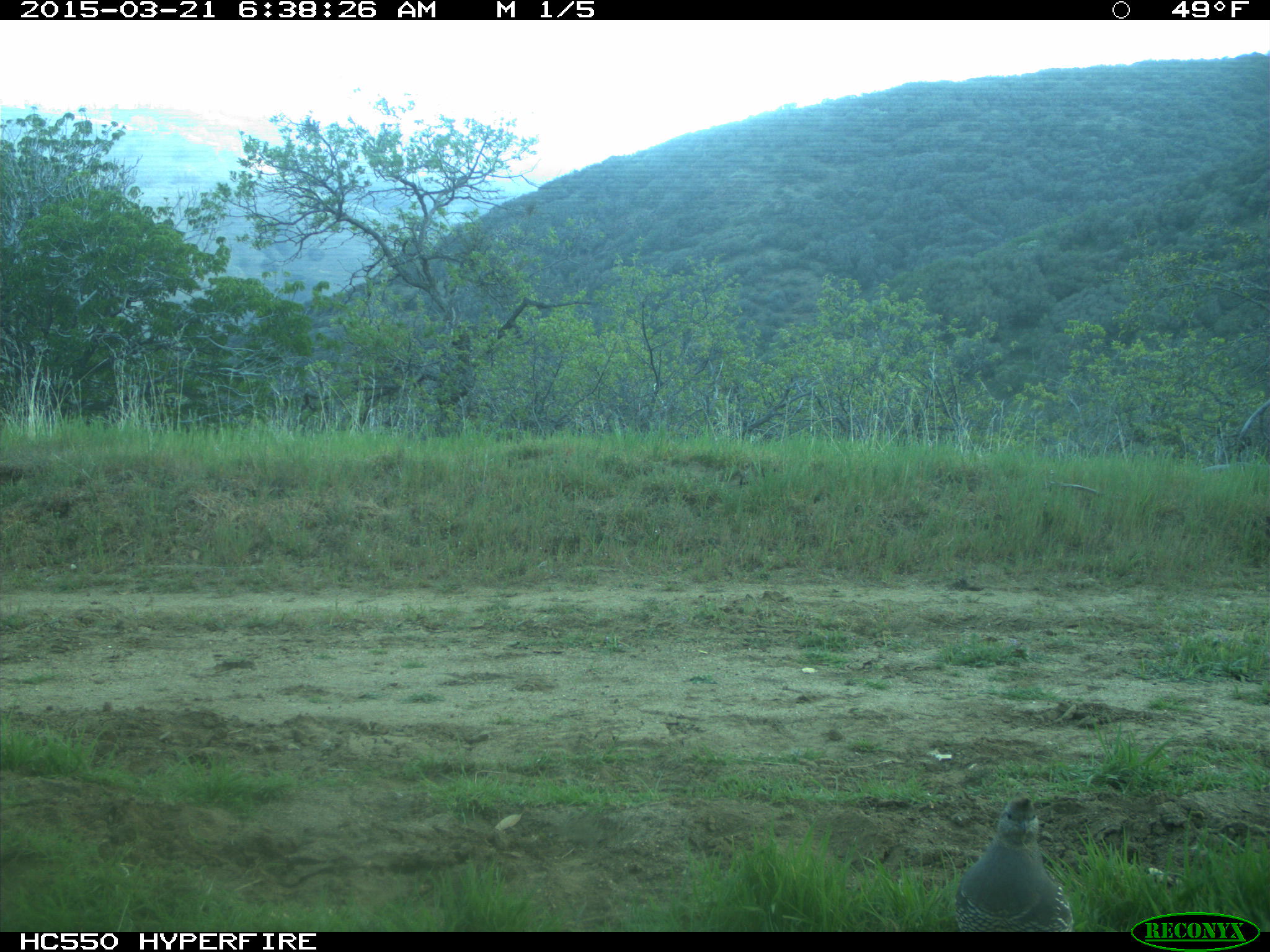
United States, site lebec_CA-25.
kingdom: Animalia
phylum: Chordata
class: Aves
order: Galliformes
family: Odontophoridae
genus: Callipepla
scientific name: Callipepla californica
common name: california quail